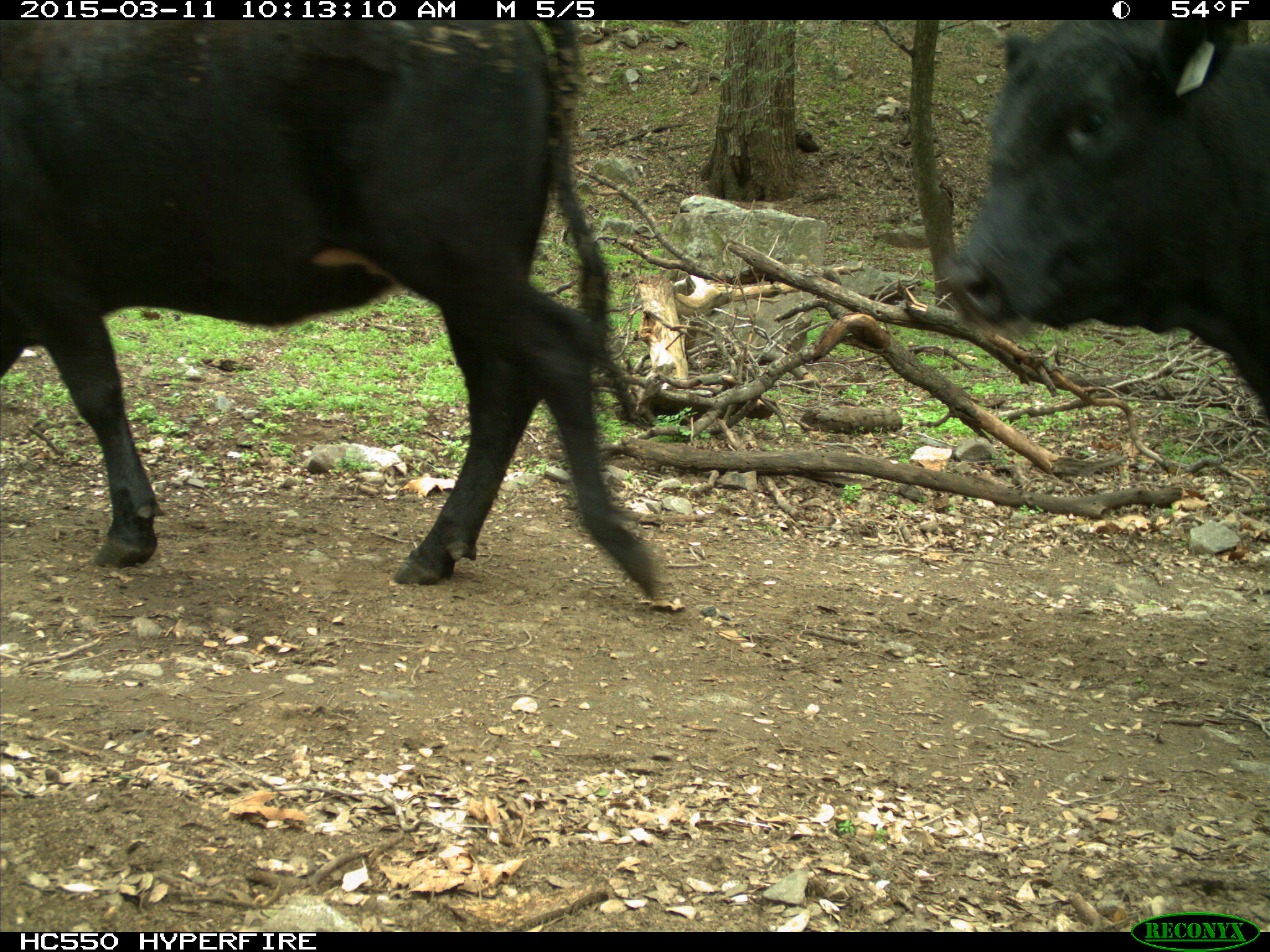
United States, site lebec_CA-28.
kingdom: Animalia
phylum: Chordata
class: Mammalia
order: Artiodactyla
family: Bovidae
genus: Bos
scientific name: Bos taurus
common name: domestic cow